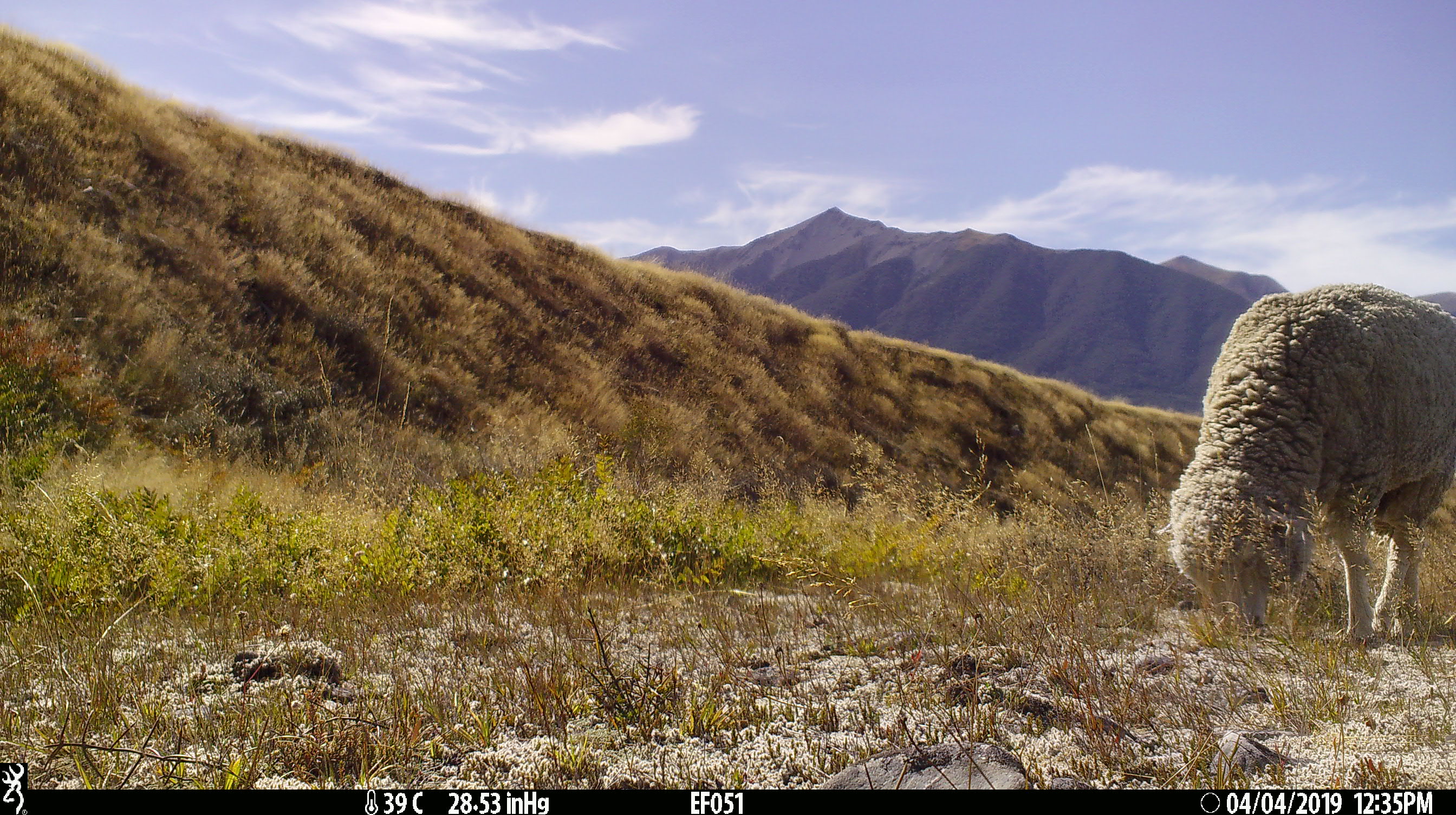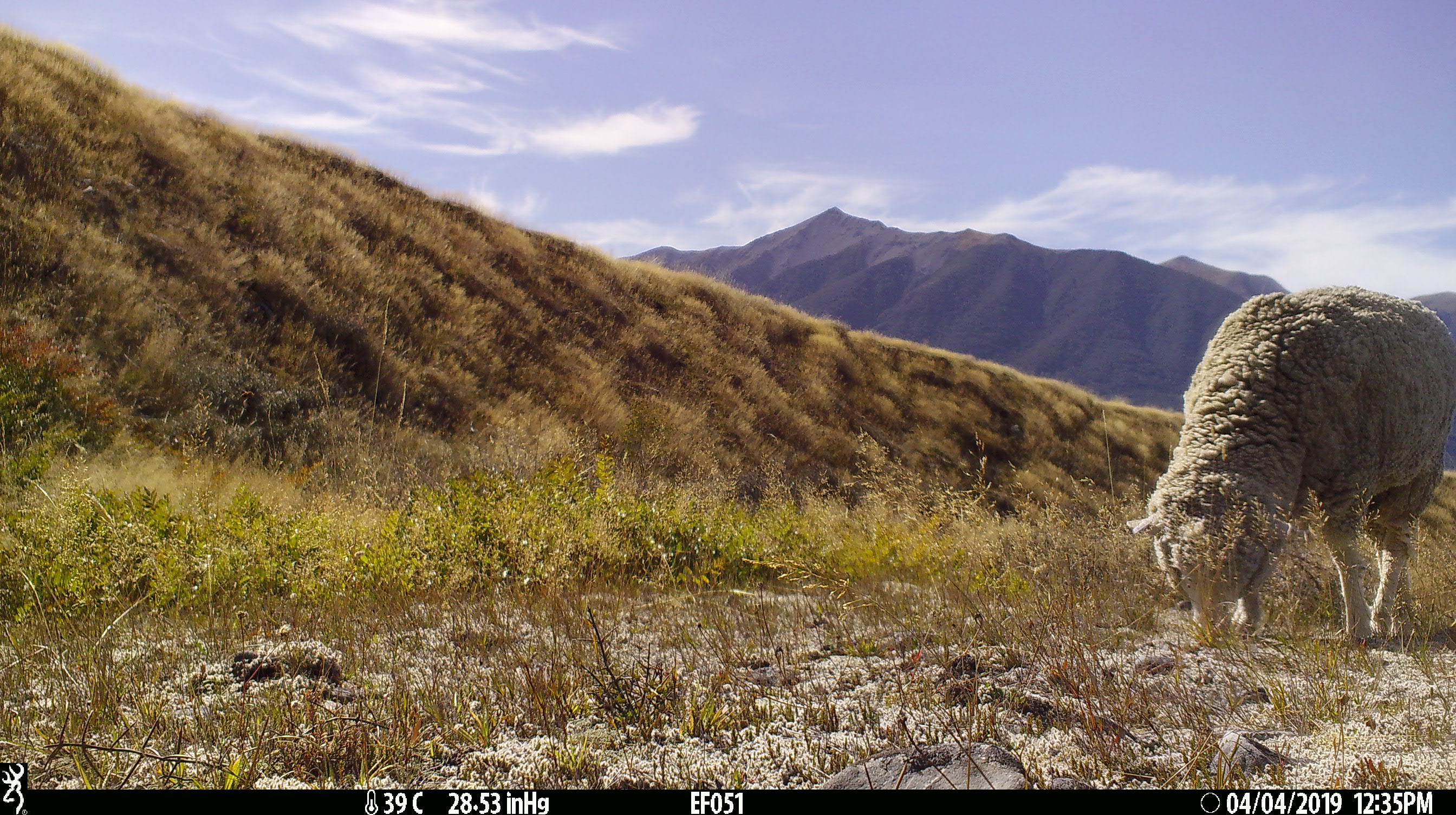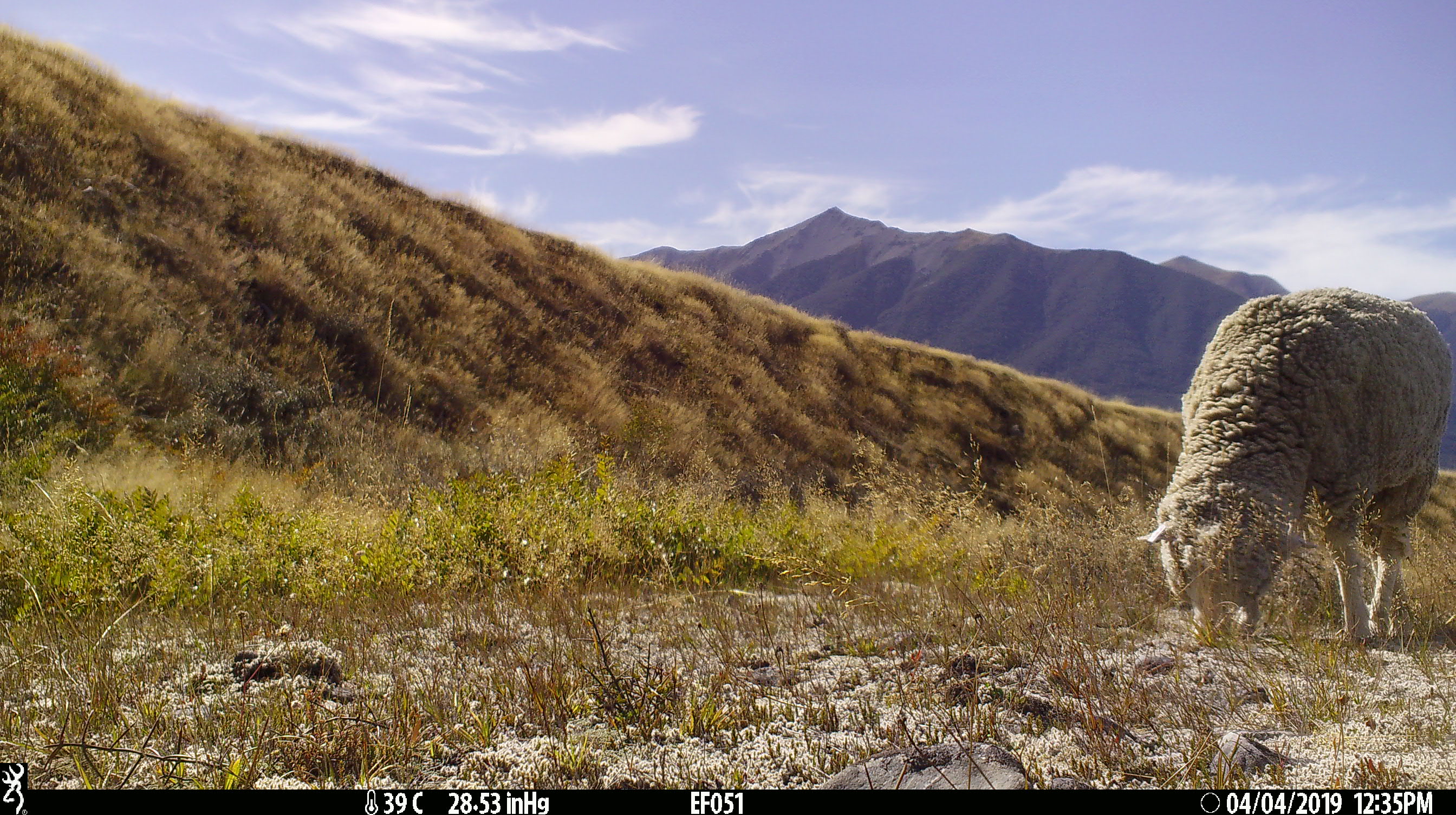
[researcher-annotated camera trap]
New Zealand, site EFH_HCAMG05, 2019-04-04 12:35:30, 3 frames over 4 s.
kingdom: Animalia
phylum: Chordata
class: Mammalia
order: Artiodactyla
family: Bovidae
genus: Ovis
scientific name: Ovis aries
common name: domestic sheep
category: sheep